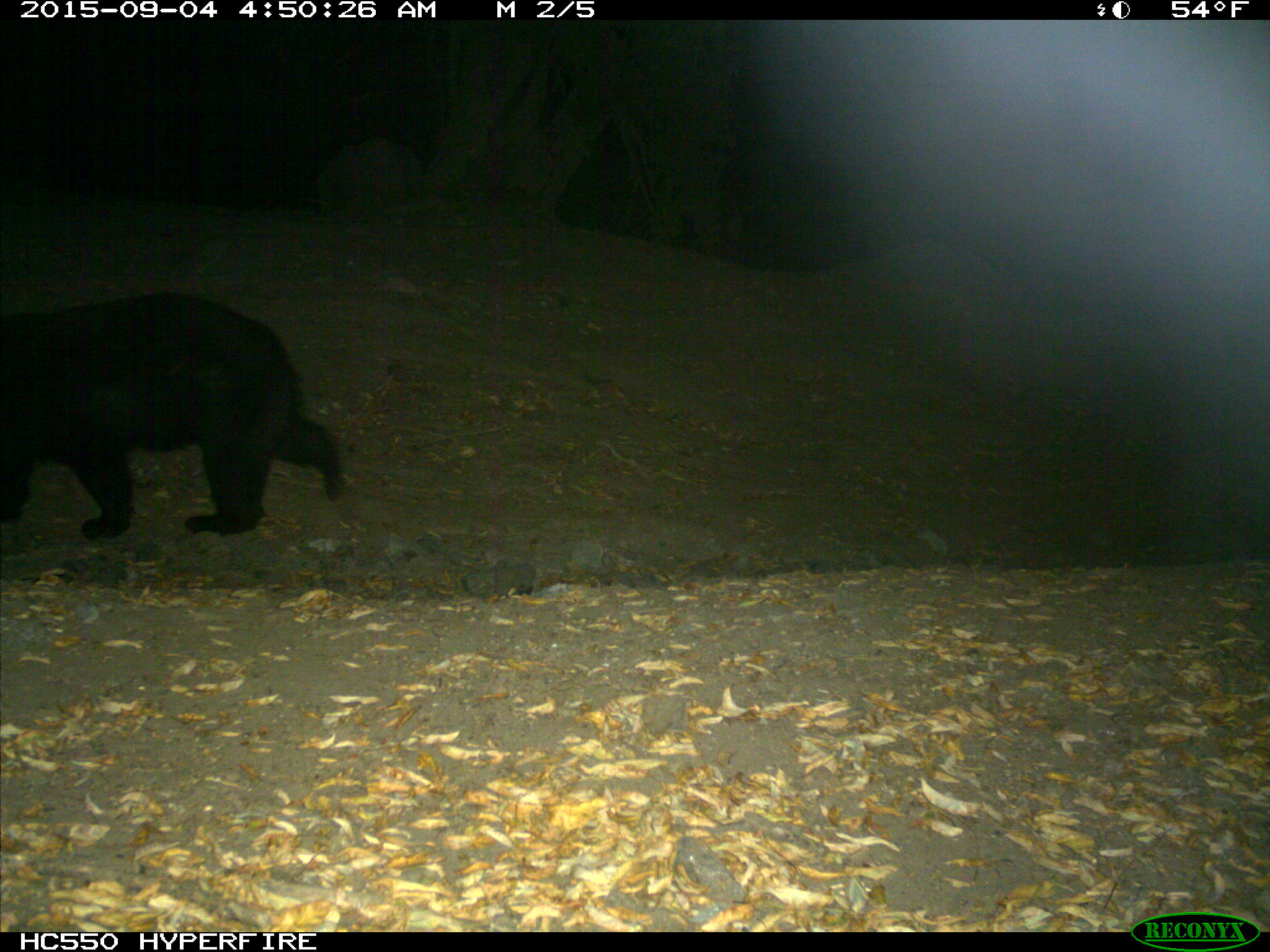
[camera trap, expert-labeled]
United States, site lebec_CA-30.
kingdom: Animalia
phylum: Chordata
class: Mammalia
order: Carnivora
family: Ursidae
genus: Ursus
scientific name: Ursus americanus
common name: american black bear